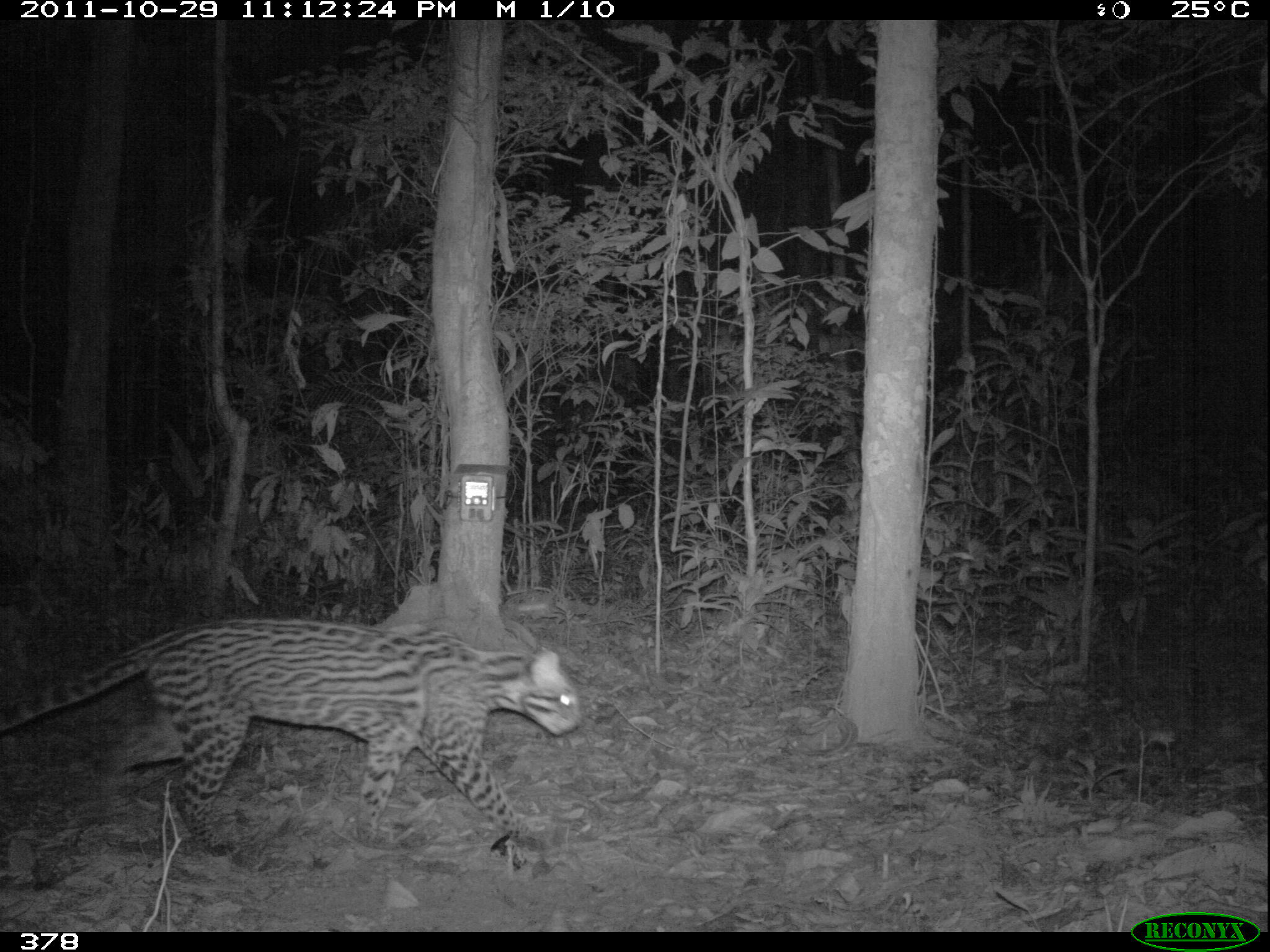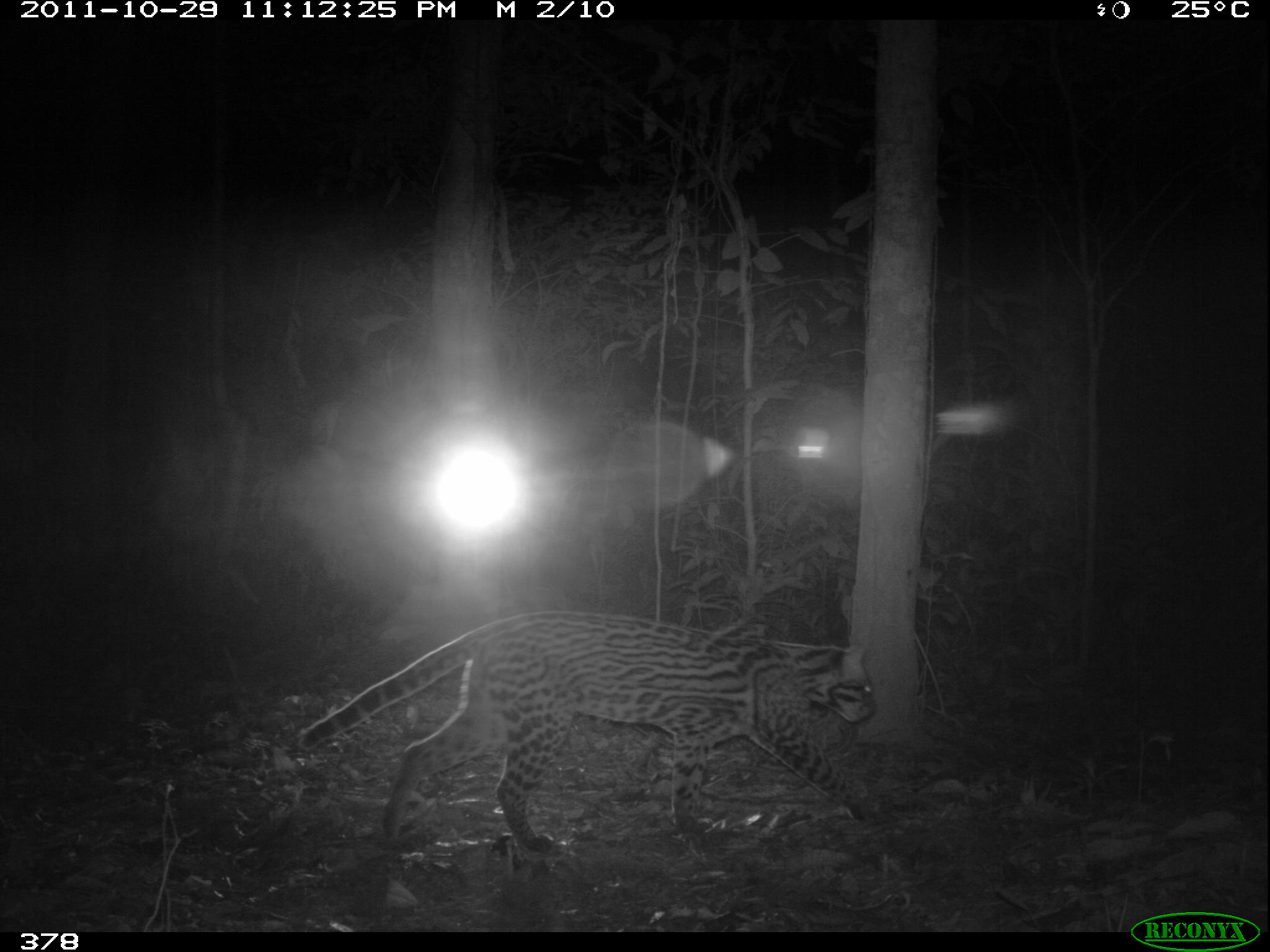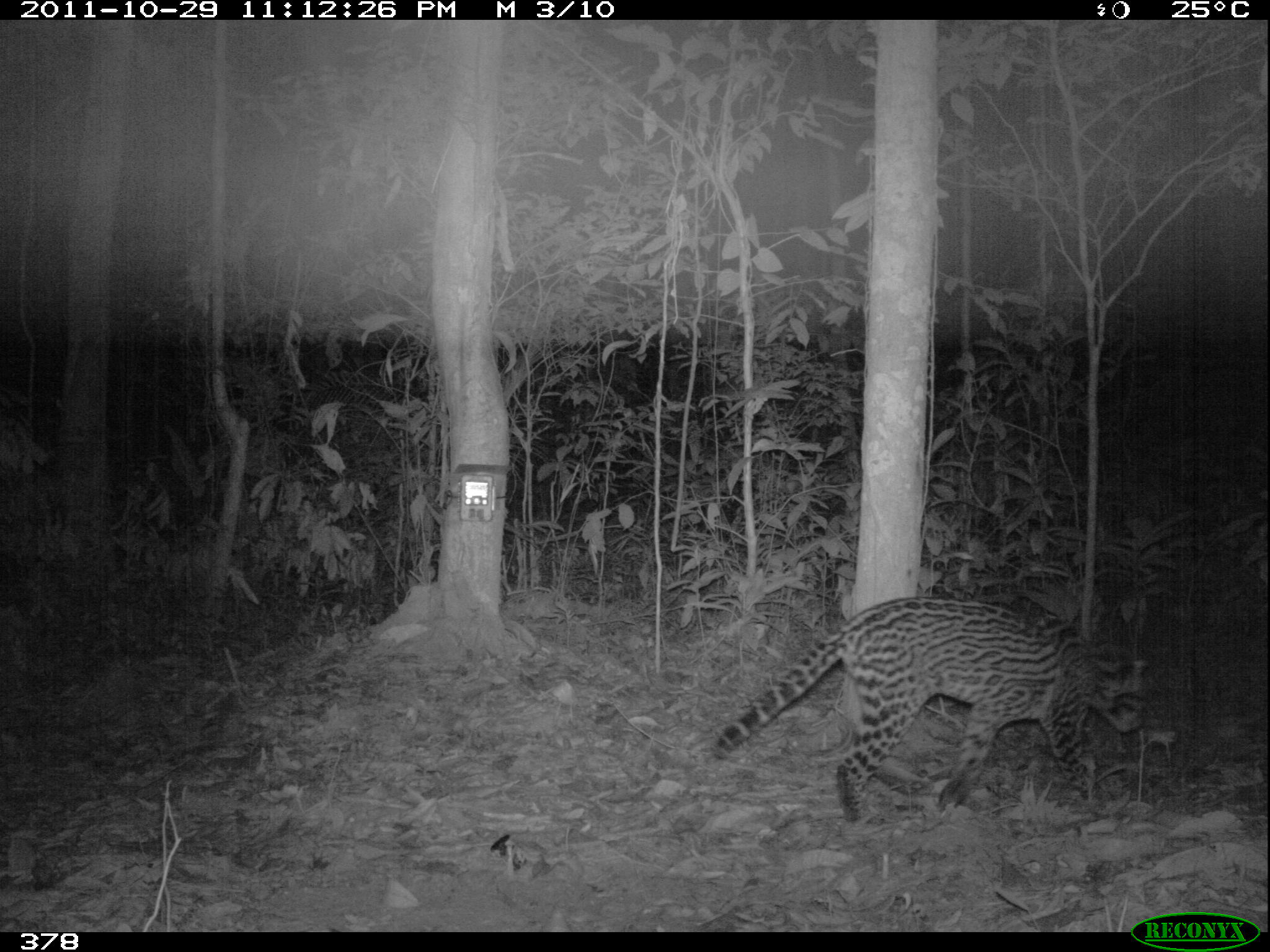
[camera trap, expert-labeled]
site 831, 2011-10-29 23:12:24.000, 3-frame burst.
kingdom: Animalia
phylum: Chordata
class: Mammalia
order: Carnivora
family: Felidae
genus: Leopardus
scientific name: Leopardus pardalis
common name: ocelot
Leopardus pardalis (ocelot).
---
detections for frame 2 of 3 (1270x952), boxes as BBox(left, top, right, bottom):
leopardus pardalis: BBox(297, 609, 877, 852)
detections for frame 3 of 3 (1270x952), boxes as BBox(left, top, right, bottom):
leopardus pardalis: BBox(710, 591, 1146, 825)